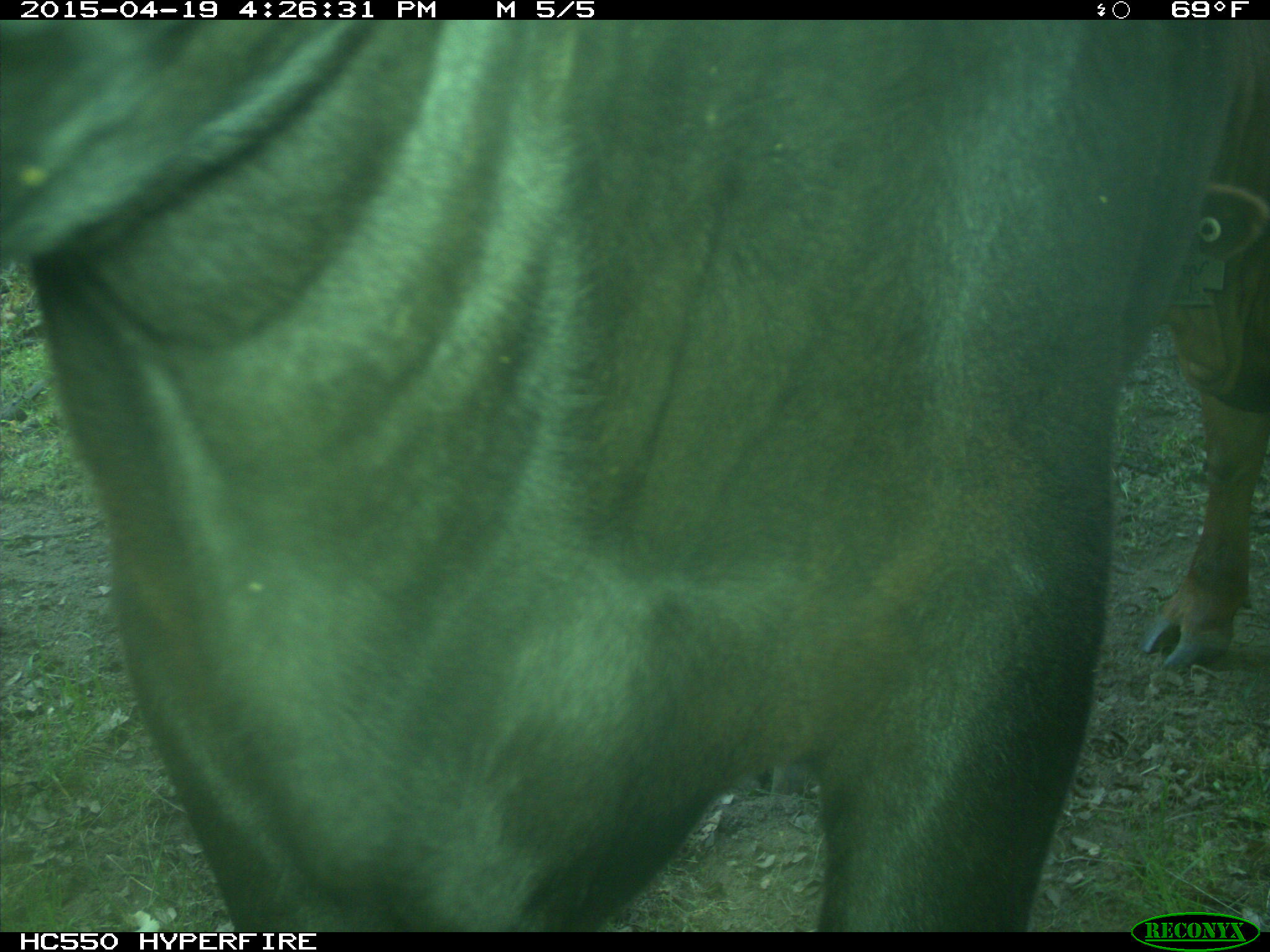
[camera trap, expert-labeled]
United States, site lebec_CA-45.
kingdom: Animalia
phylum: Chordata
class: Mammalia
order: Artiodactyla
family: Bovidae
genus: Bos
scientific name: Bos taurus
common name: domestic cow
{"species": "Bos taurus (domestic cow)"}